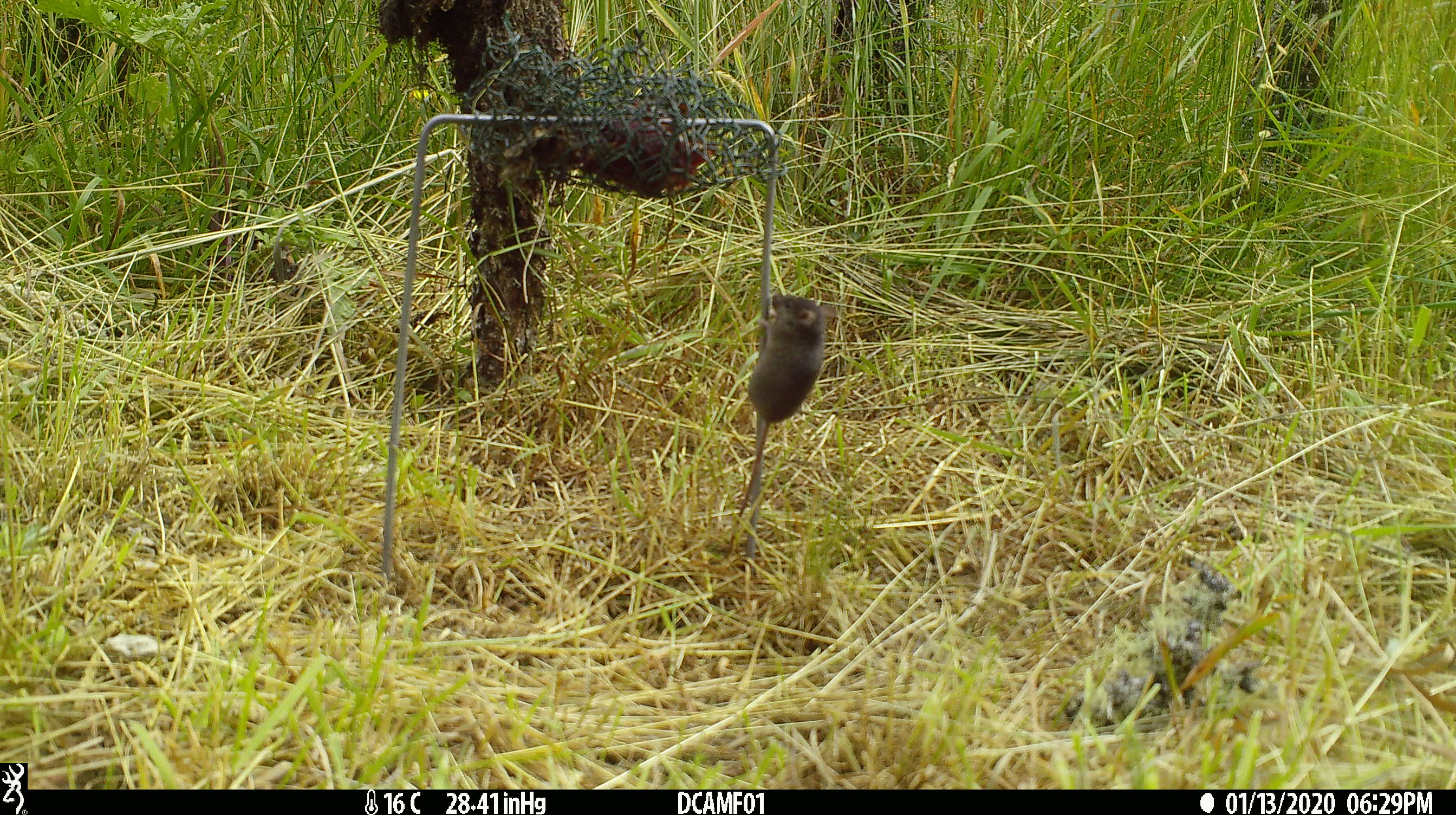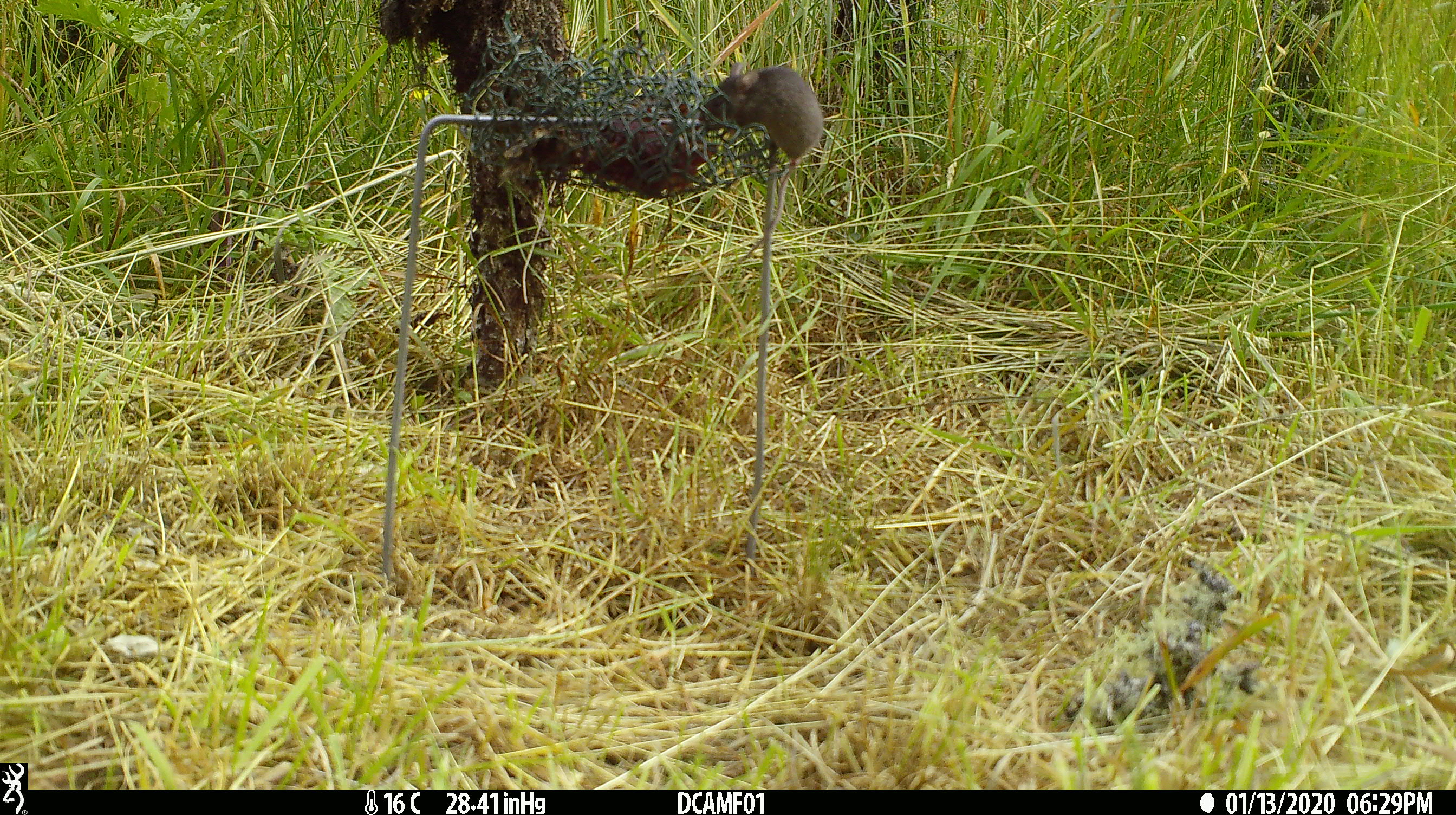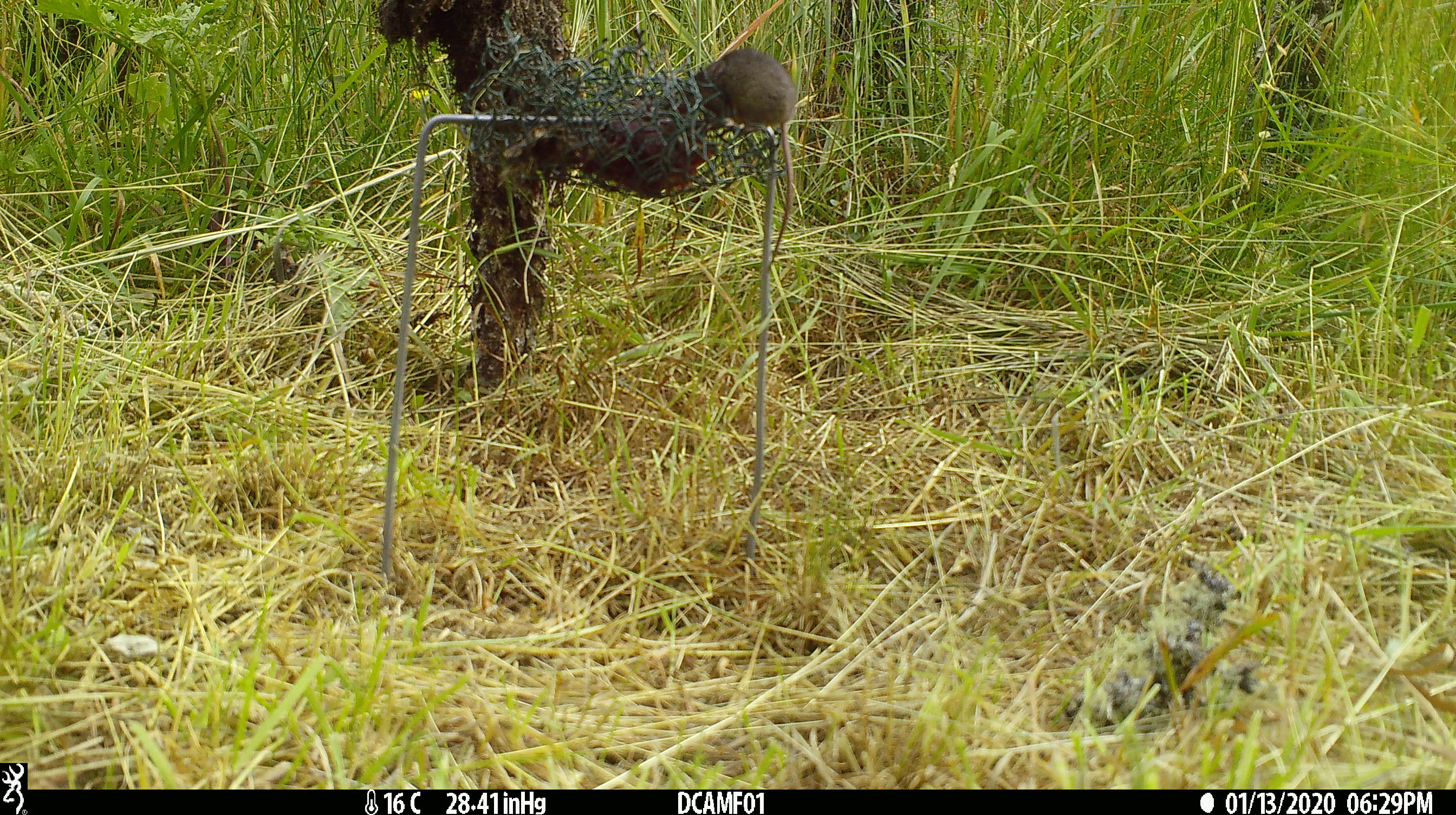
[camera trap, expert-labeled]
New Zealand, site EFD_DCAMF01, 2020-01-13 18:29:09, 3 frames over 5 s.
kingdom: Animalia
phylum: Chordata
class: Mammalia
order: Rodentia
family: Muridae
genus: Mus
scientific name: Mus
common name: mouse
Mouse (Mus).